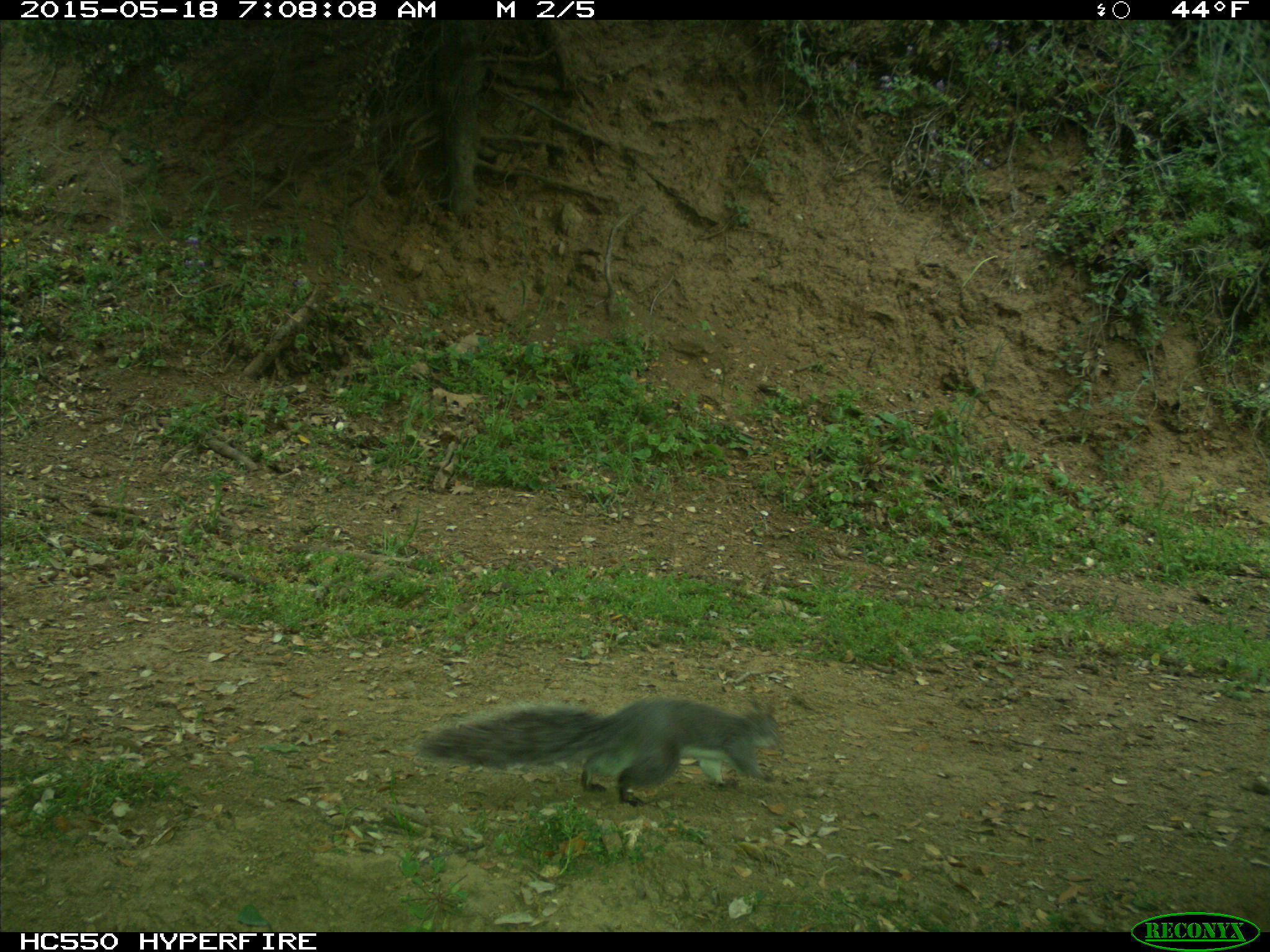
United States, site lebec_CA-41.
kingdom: Animalia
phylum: Chordata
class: Mammalia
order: Rodentia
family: Sciuridae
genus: Sciurus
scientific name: Sciurus carolinensis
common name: eastern gray squirrel